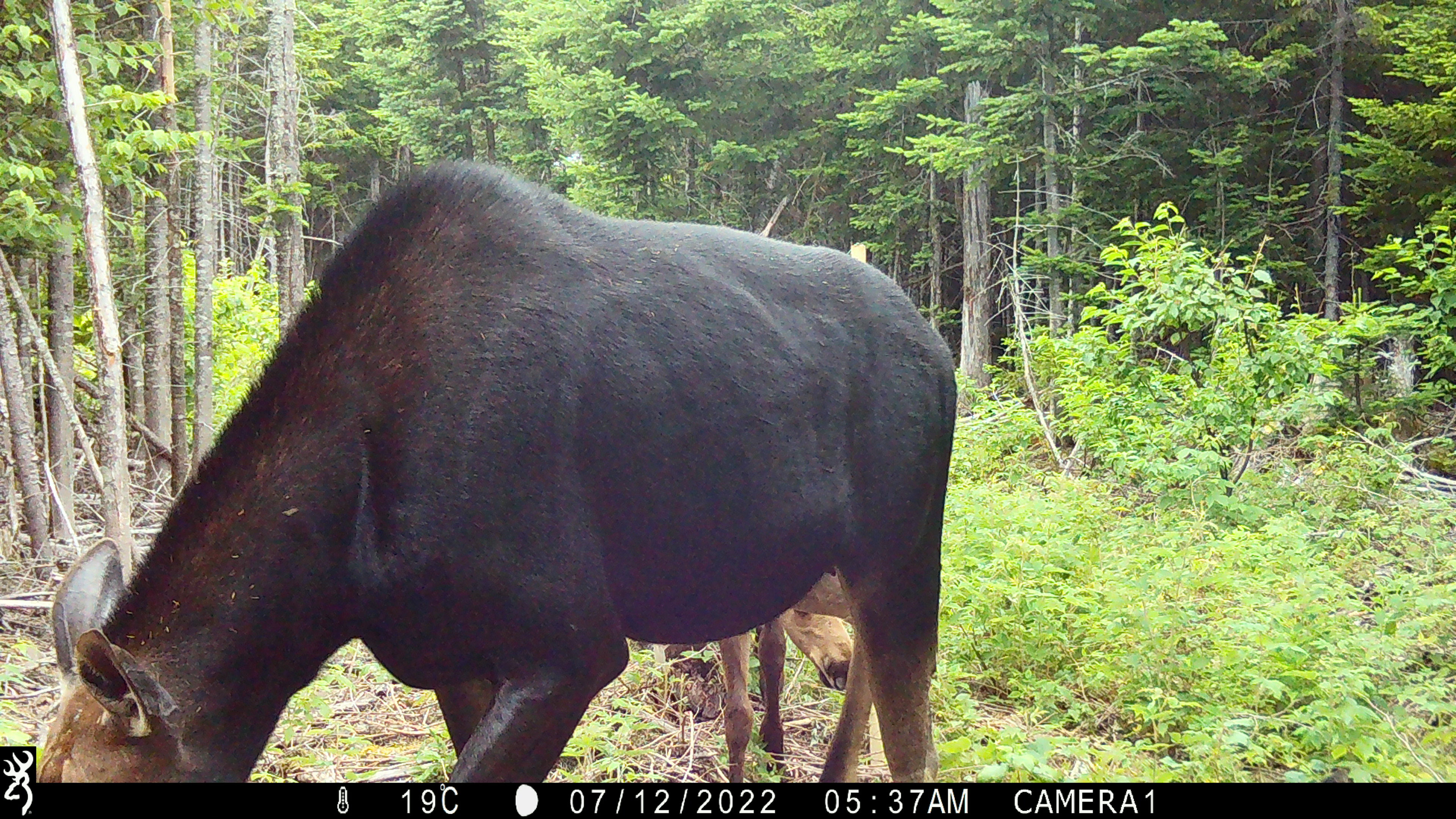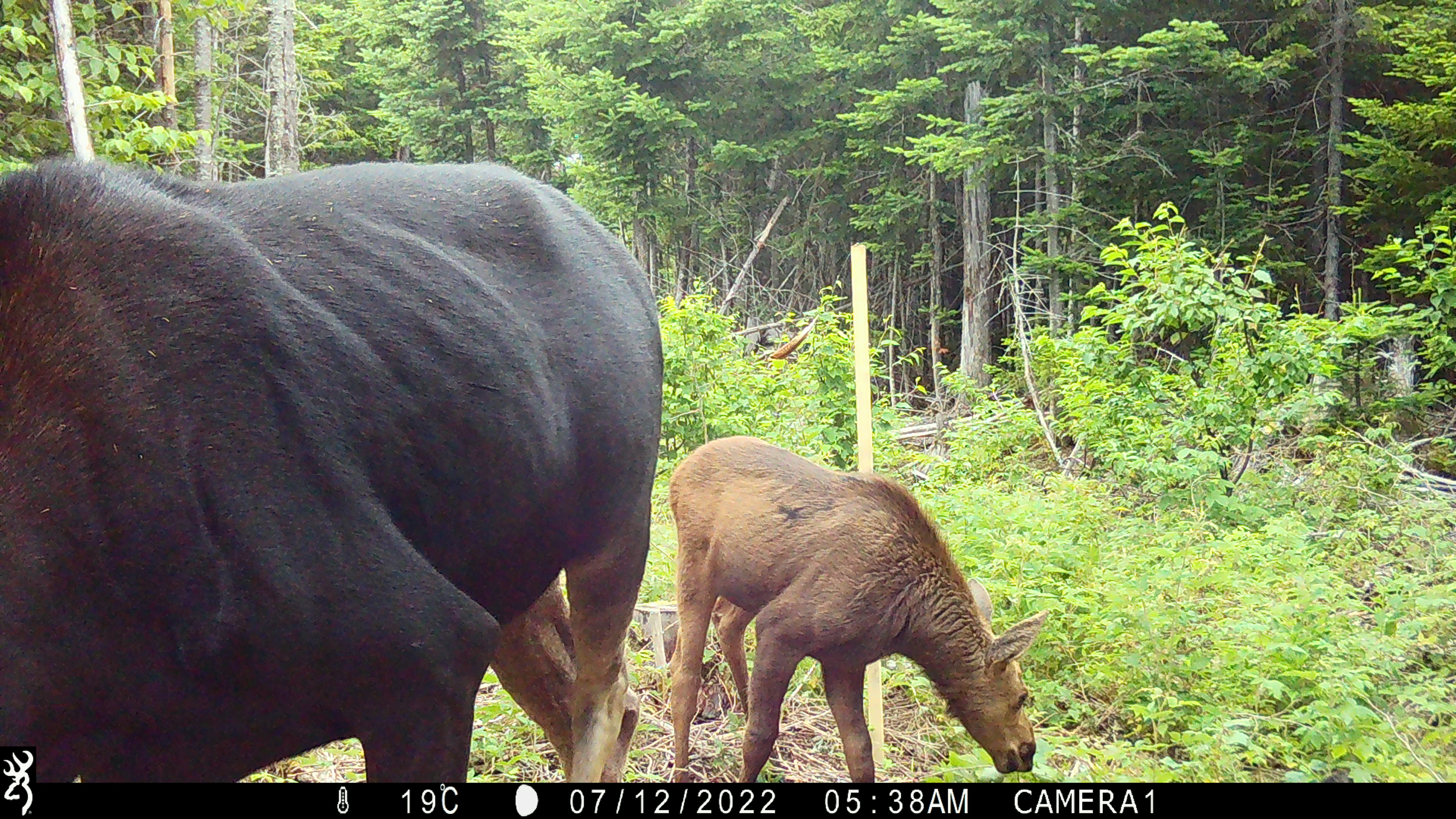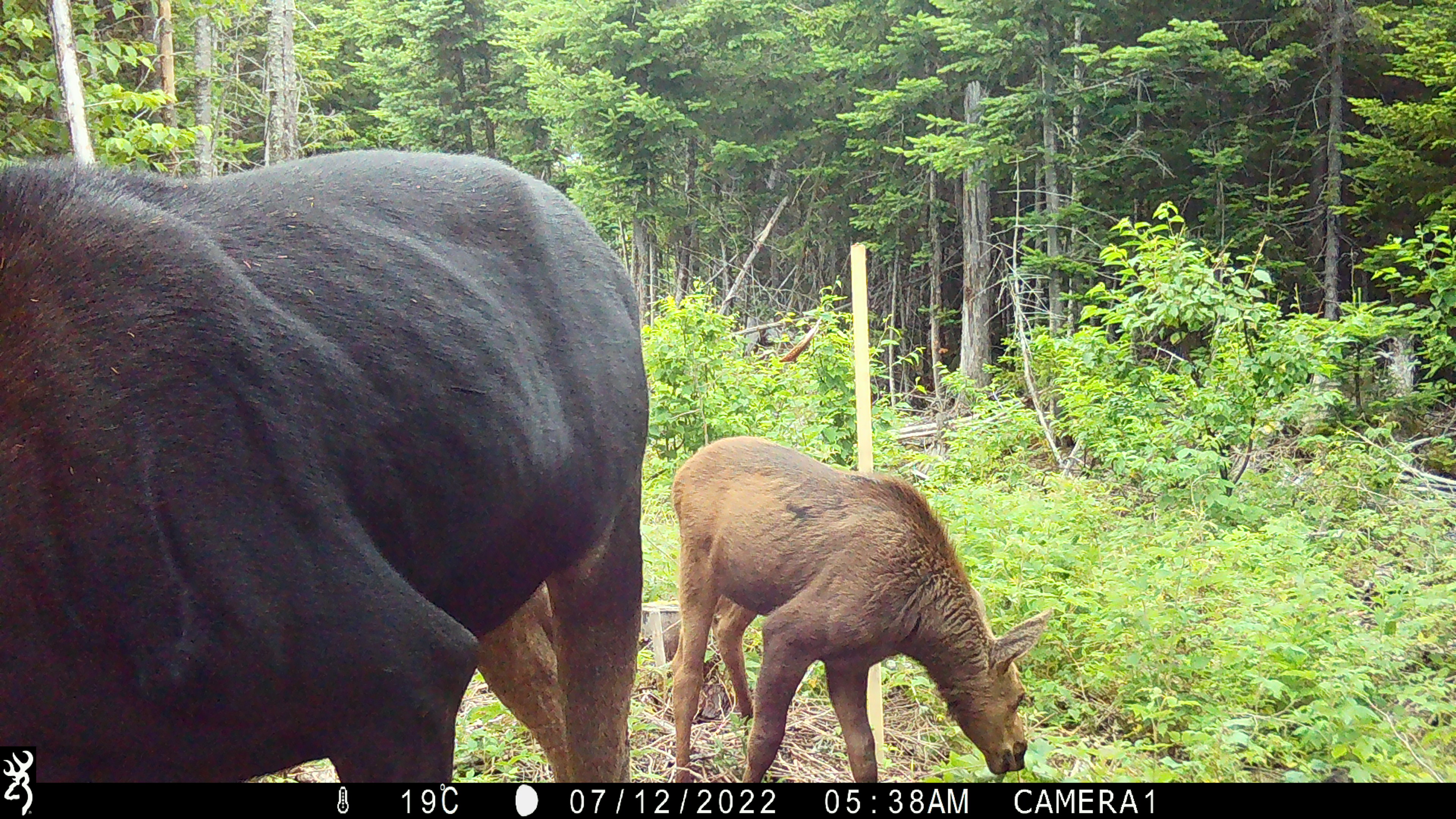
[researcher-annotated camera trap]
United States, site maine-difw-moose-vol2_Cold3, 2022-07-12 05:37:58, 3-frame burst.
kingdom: Animalia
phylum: Chordata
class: Mammalia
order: Artiodactyla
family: Cervidae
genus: Alces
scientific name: Alces alces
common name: moose